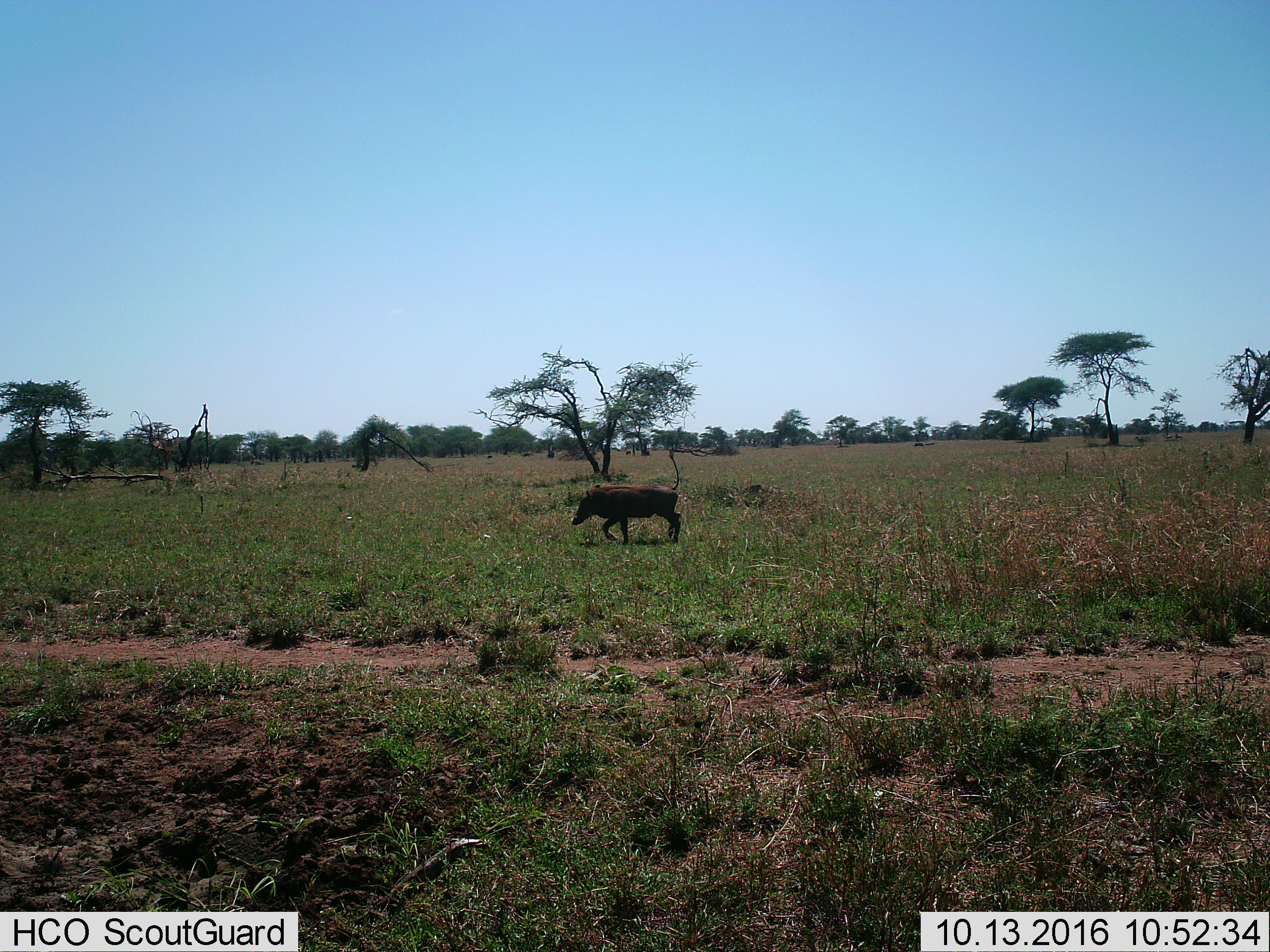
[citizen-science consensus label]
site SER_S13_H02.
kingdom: Animalia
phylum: Chordata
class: Mammalia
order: Artiodactyla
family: Suidae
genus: Phacochoerus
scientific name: Phacochoerus africanus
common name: warthog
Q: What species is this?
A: Warthog (Phacochoerus africanus).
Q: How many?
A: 1.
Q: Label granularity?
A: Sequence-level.